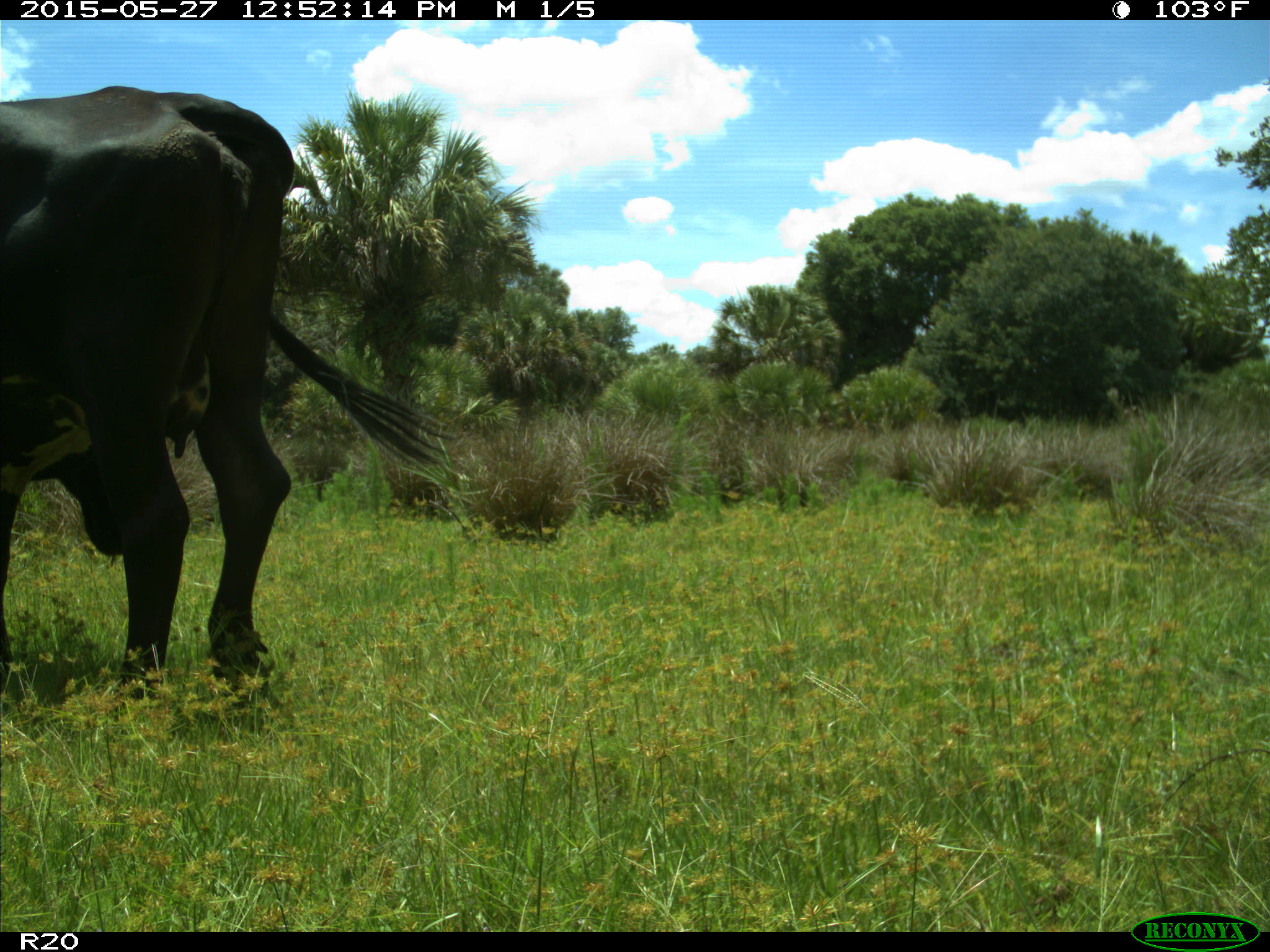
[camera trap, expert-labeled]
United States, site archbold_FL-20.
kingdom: Animalia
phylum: Chordata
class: Mammalia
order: Artiodactyla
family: Bovidae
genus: Bos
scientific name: Bos taurus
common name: domestic cow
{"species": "Bos taurus (domestic cow)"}